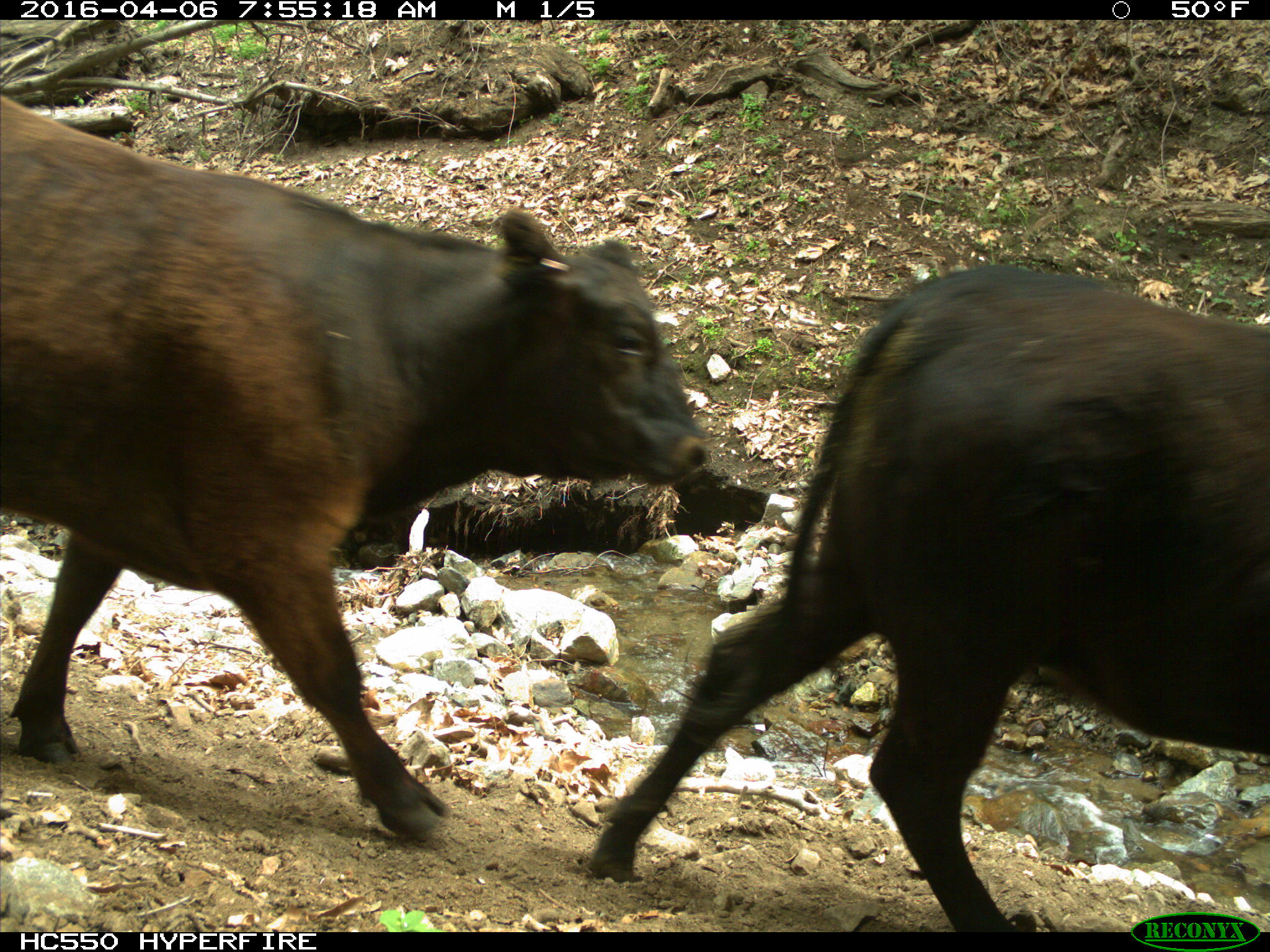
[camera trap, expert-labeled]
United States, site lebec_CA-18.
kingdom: Animalia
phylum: Chordata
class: Mammalia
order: Artiodactyla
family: Bovidae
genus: Bos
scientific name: Bos taurus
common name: domestic cow